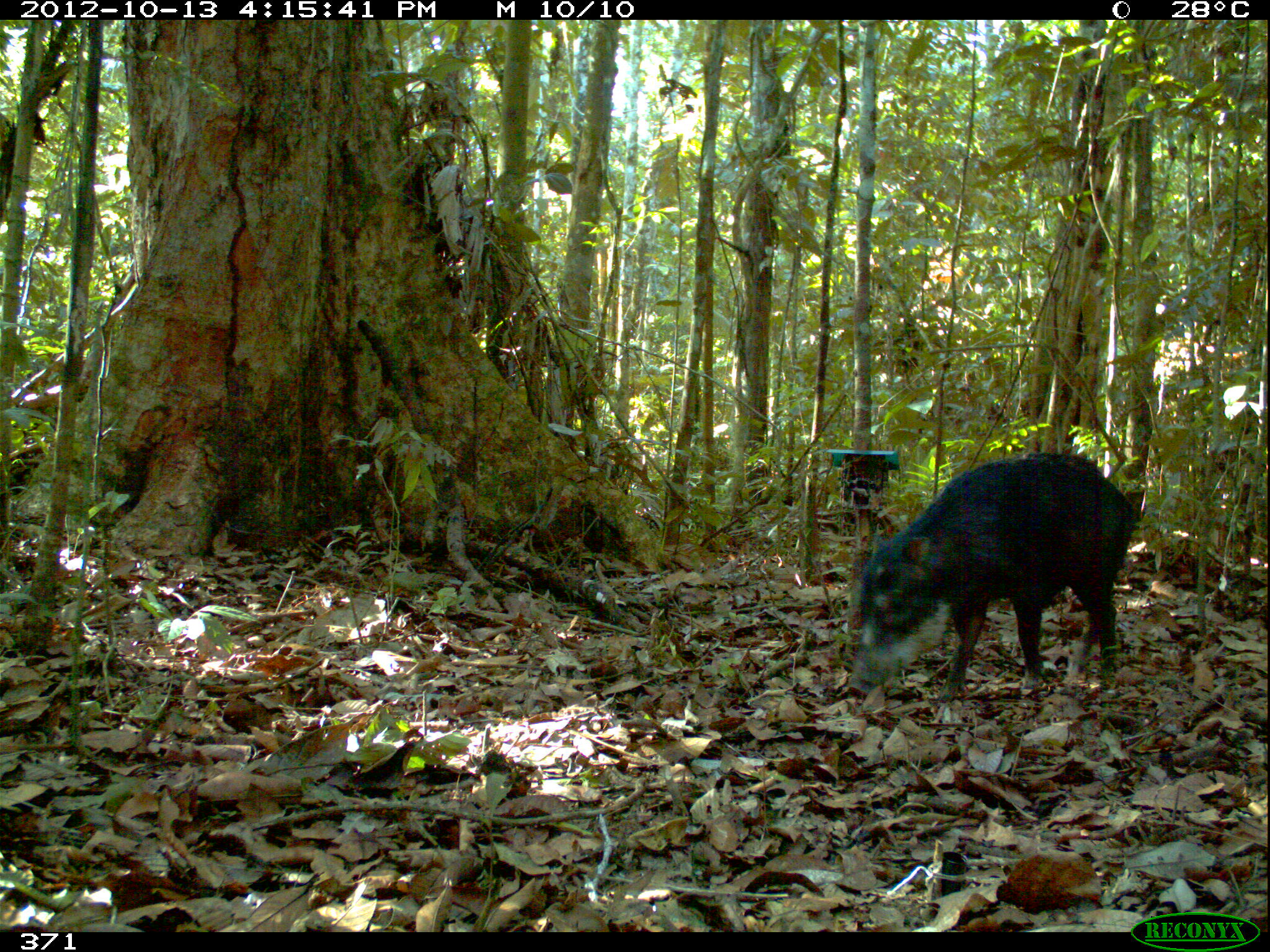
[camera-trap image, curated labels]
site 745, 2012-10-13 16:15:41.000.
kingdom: Animalia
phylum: Chordata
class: Mammalia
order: Artiodactyla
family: Tayassuidae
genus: Tayassu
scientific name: Tayassu pecari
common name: white-lipped peccary